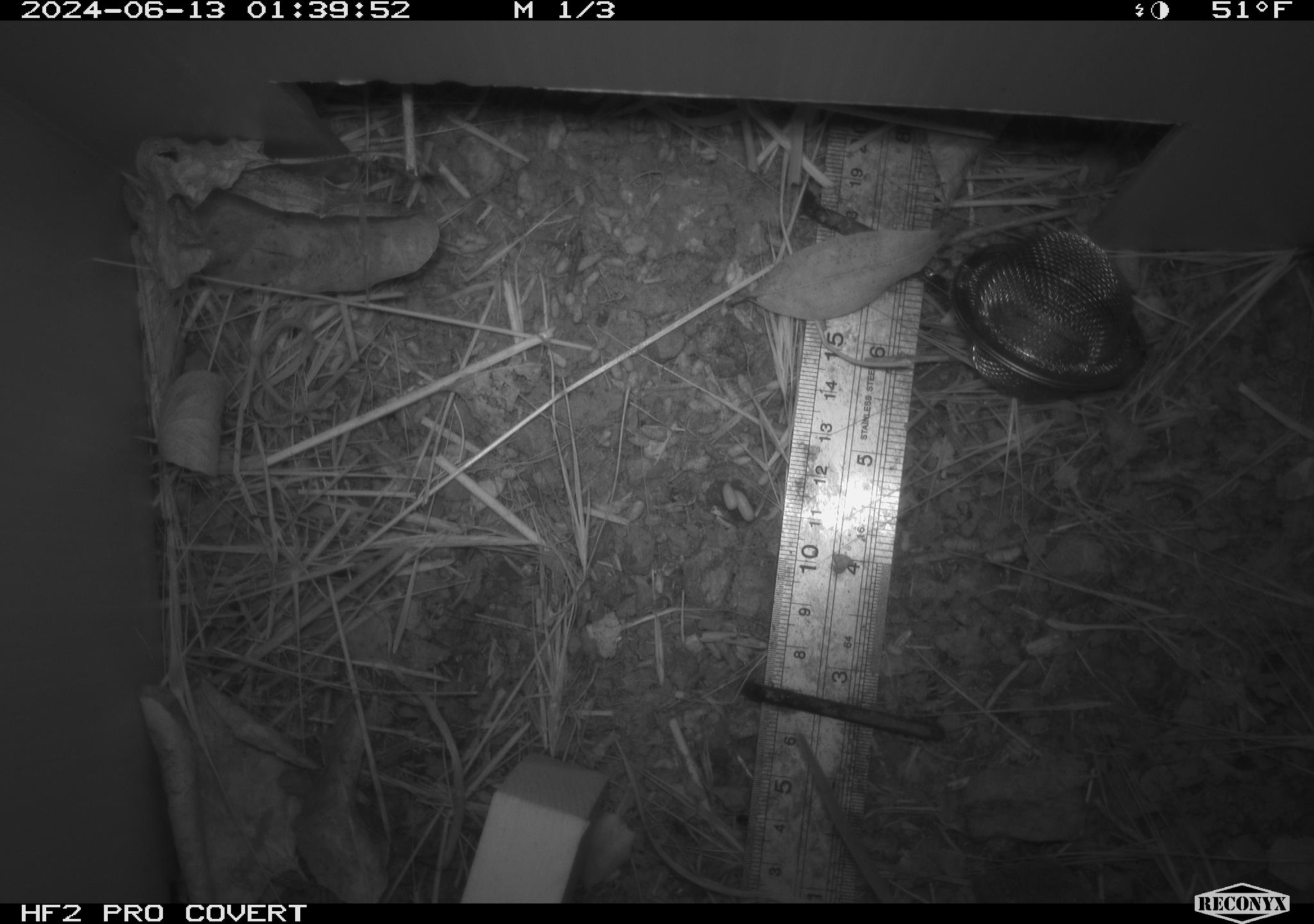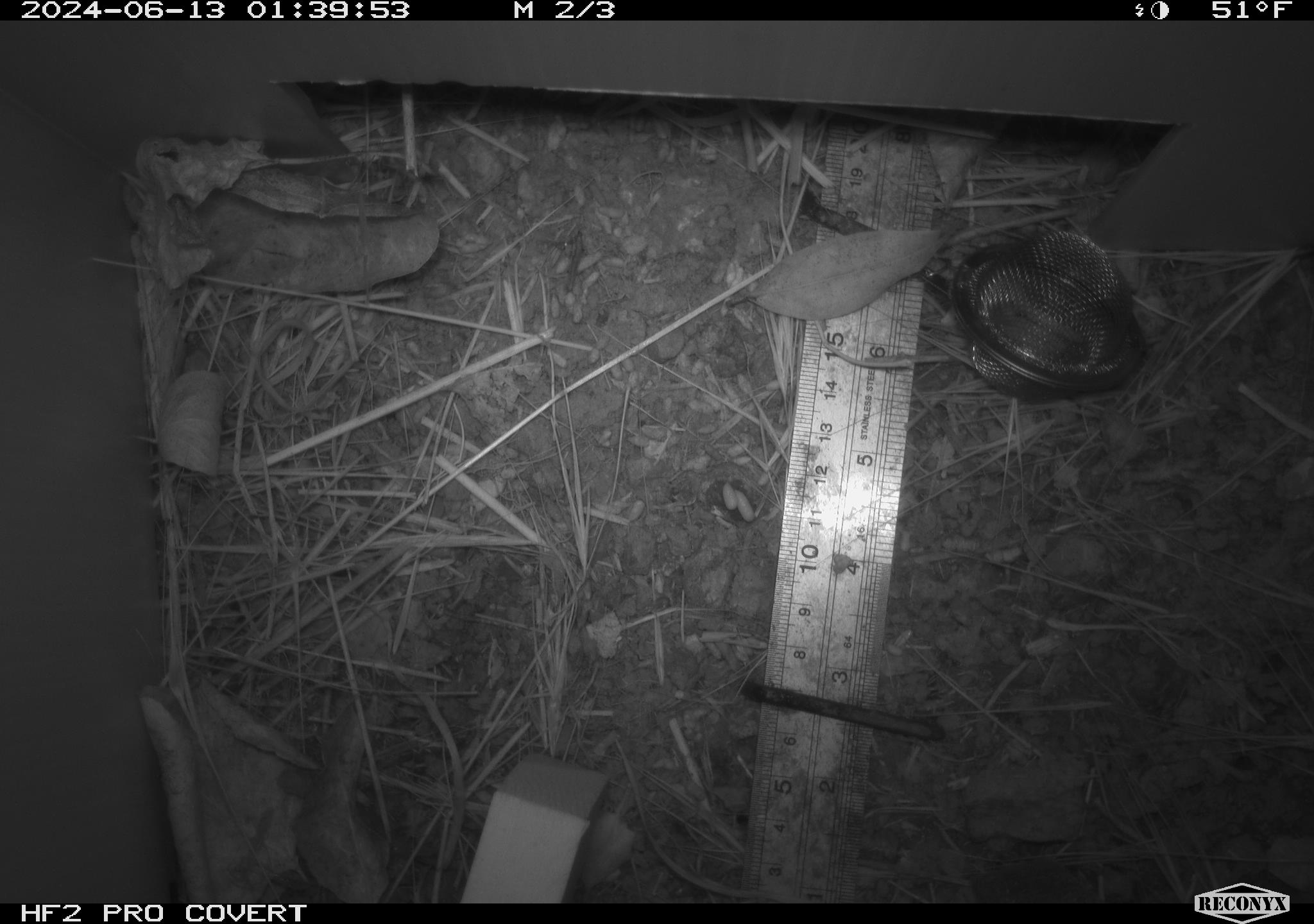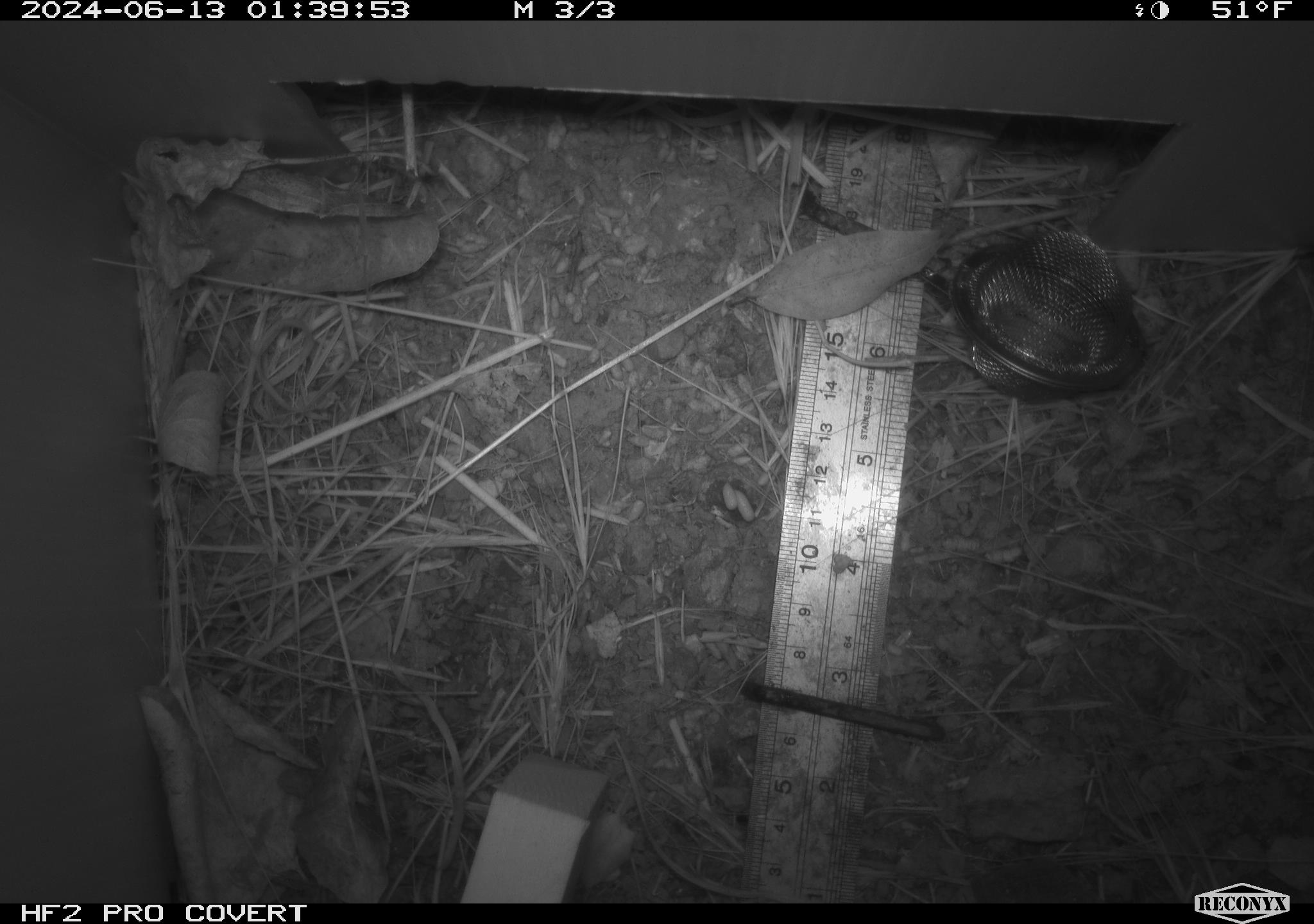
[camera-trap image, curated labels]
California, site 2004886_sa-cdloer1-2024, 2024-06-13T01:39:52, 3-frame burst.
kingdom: Animalia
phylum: Chordata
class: Mammalia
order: Rodentia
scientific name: Rodentia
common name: mouse species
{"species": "mouse species (Rodentia)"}